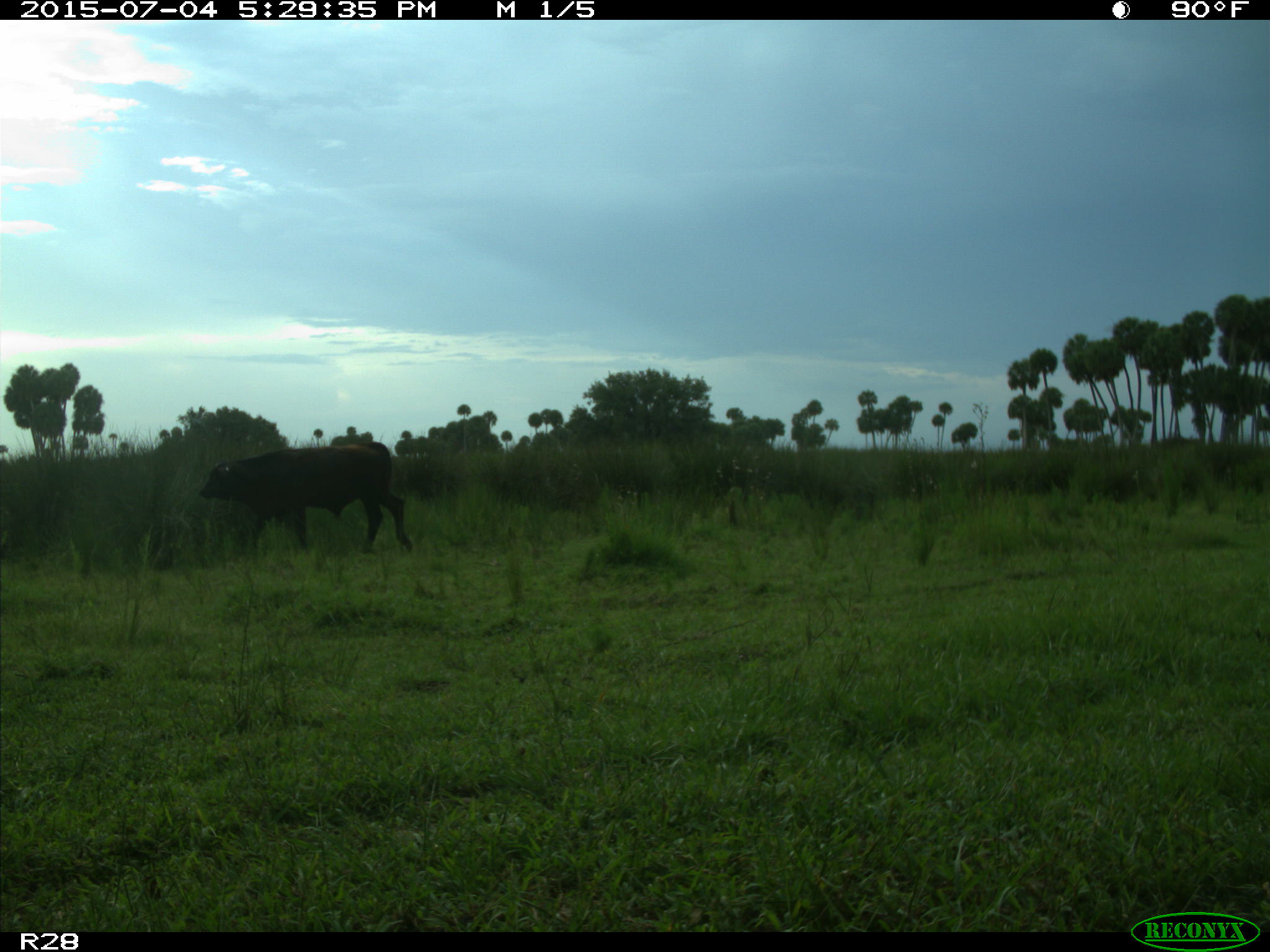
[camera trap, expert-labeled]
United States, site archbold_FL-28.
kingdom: Animalia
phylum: Chordata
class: Mammalia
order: Artiodactyla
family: Bovidae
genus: Bos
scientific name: Bos taurus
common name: domestic cow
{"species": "Bos taurus (domestic cow)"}